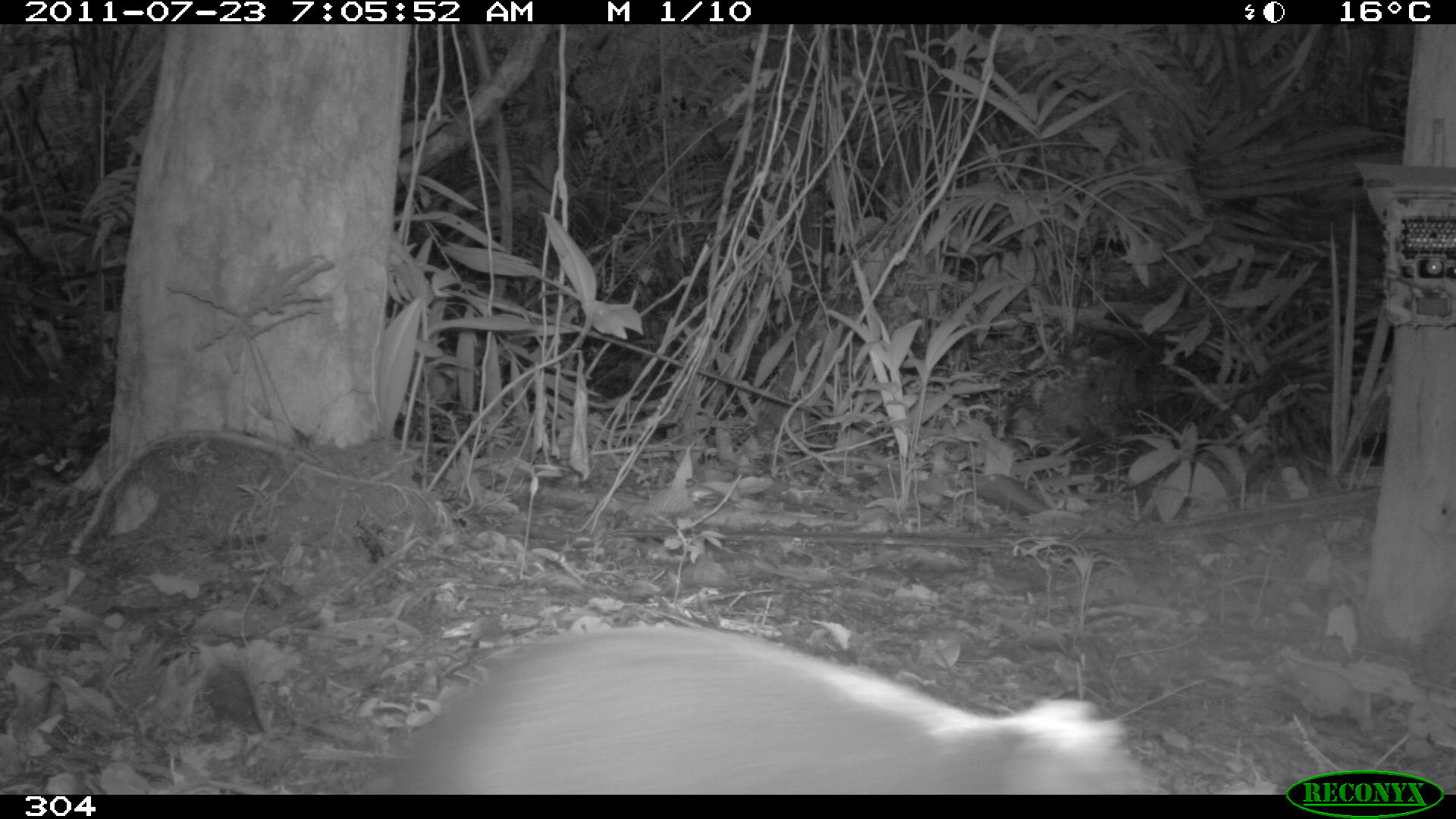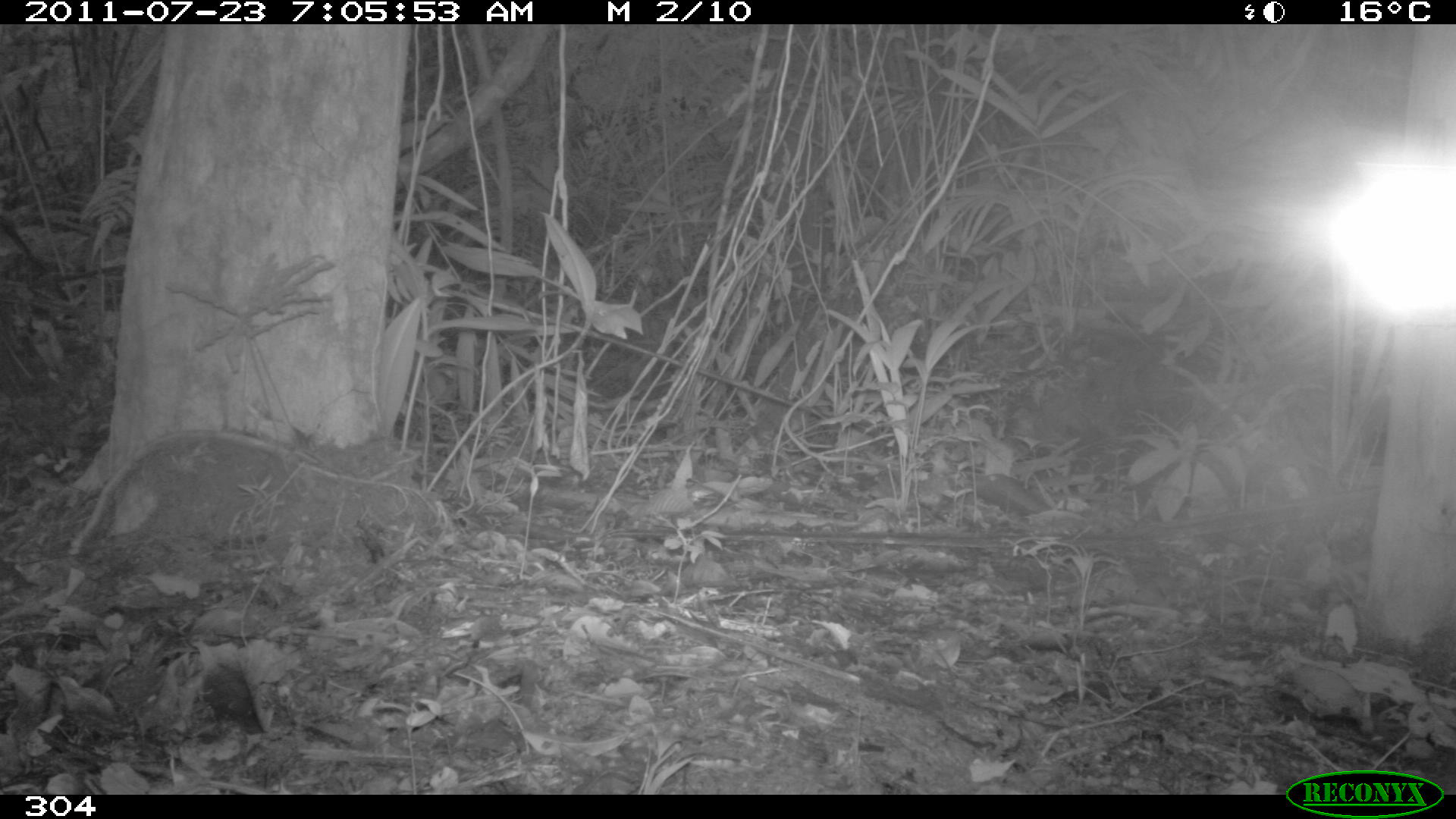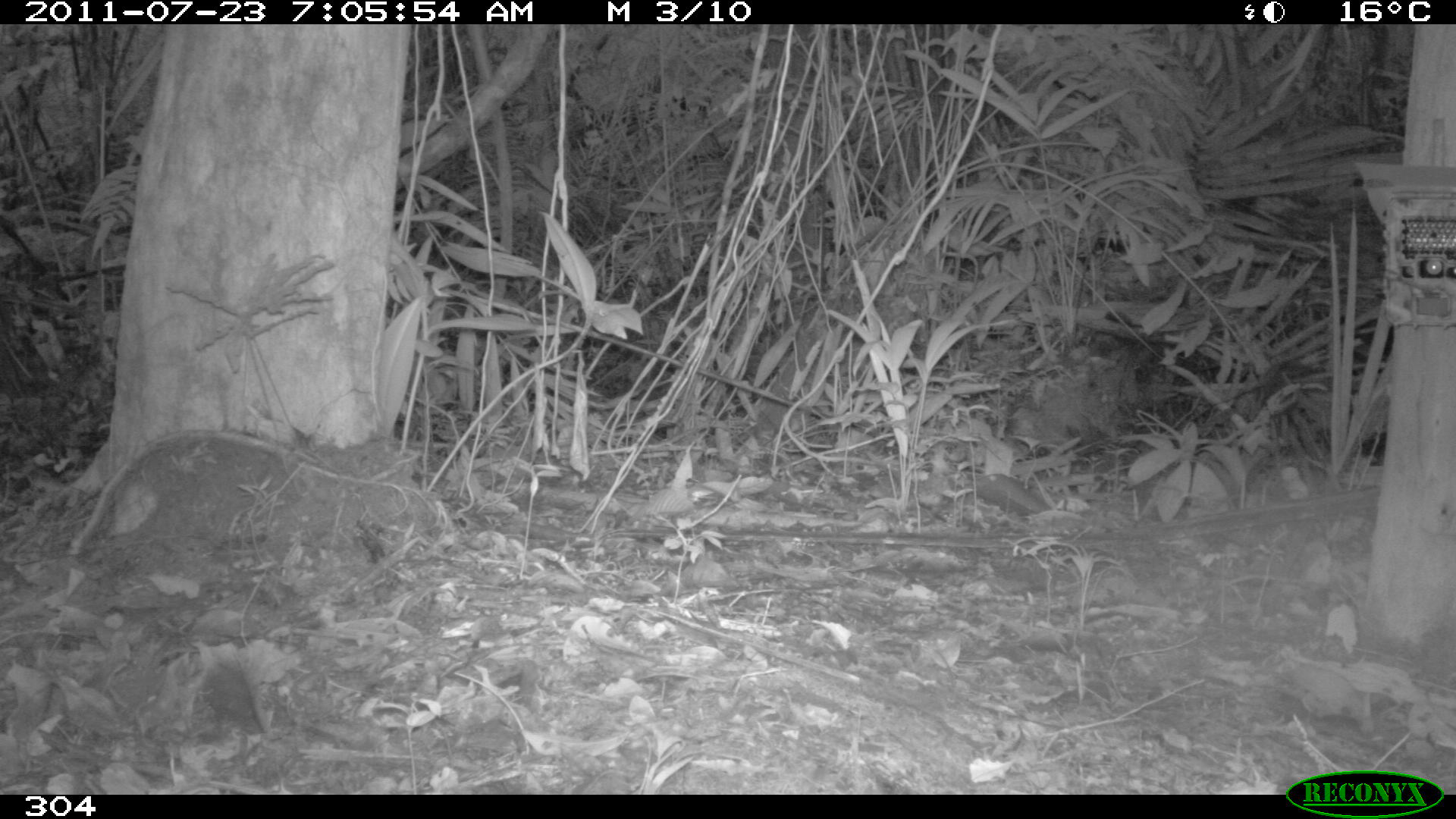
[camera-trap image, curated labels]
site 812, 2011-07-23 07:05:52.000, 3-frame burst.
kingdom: Animalia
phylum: Chordata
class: Mammalia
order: Rodentia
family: Dasyproctidae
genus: Dasyprocta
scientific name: Dasyprocta punctata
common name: central american agouti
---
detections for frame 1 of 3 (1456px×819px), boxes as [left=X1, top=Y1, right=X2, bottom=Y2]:
dasyprocta punctata: [left=358, top=626, right=1166, bottom=795]